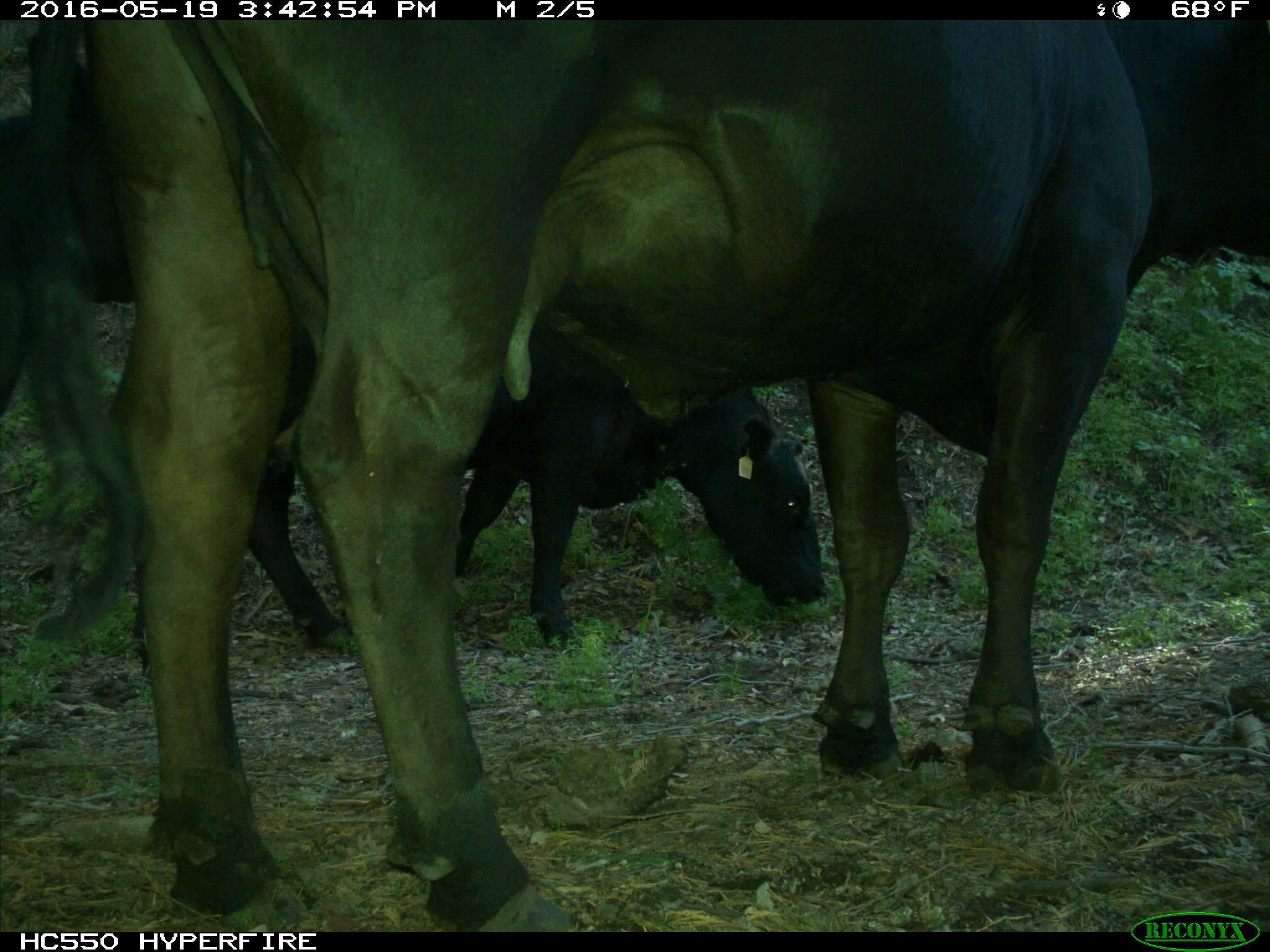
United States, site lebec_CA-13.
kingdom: Animalia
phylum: Chordata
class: Mammalia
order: Artiodactyla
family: Bovidae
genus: Bos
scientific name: Bos taurus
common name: domestic cow